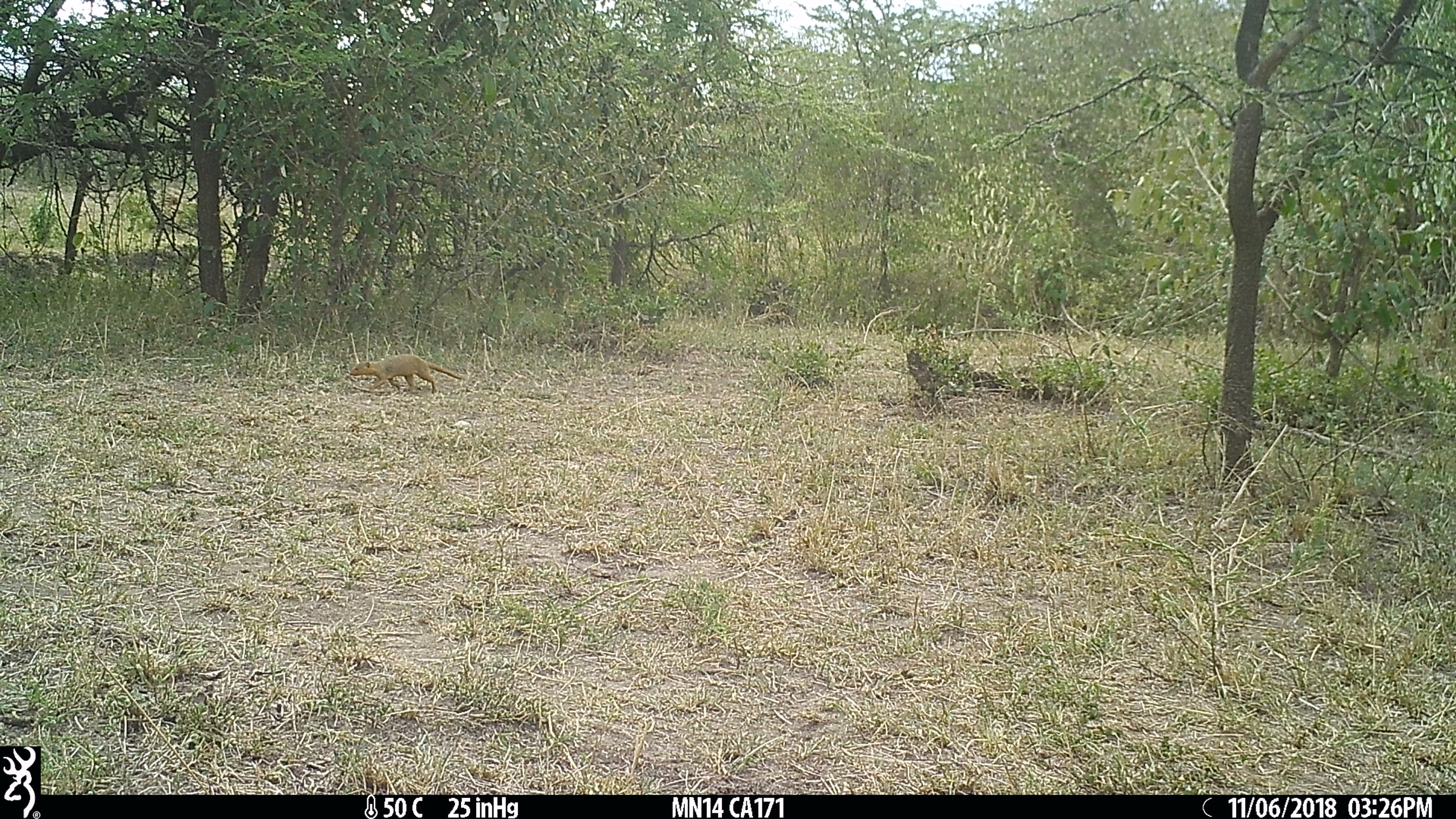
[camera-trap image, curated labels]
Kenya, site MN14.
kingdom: Animalia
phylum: Chordata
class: Mammalia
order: Carnivora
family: Herpestidae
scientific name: Herpestidae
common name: mongoose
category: mongoose other